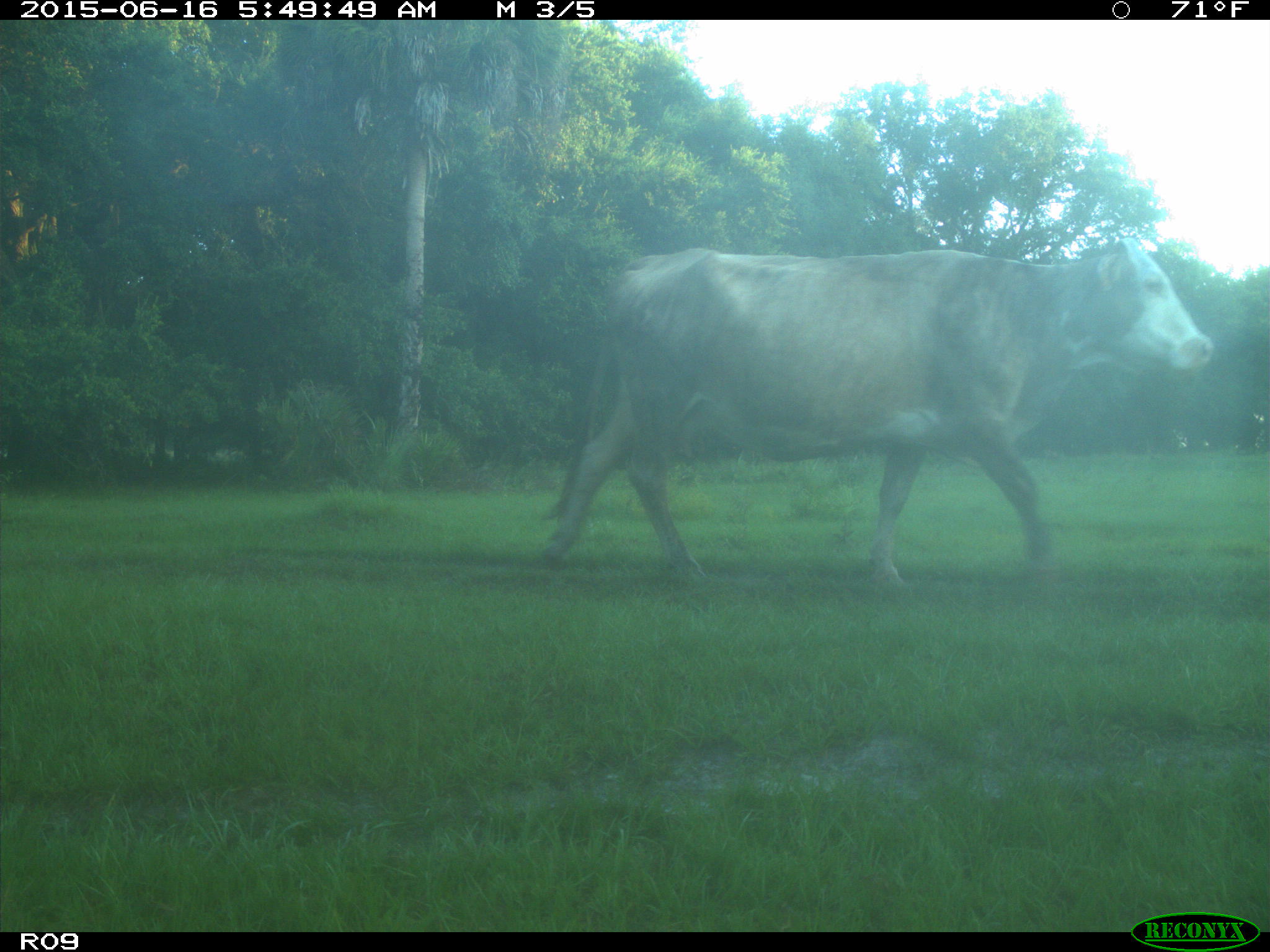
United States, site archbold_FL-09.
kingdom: Animalia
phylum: Chordata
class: Mammalia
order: Artiodactyla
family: Bovidae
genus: Bos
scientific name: Bos taurus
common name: domestic cow